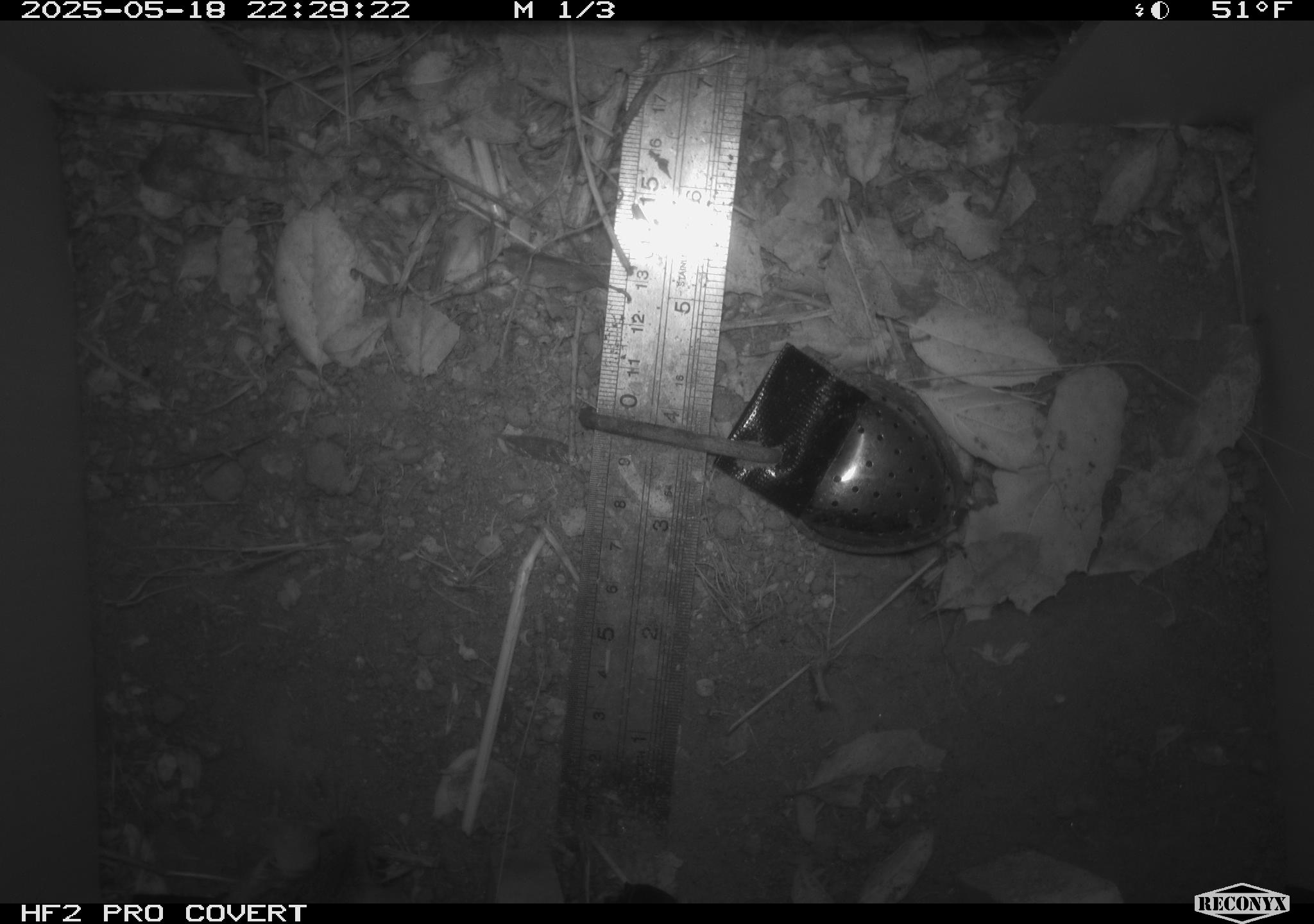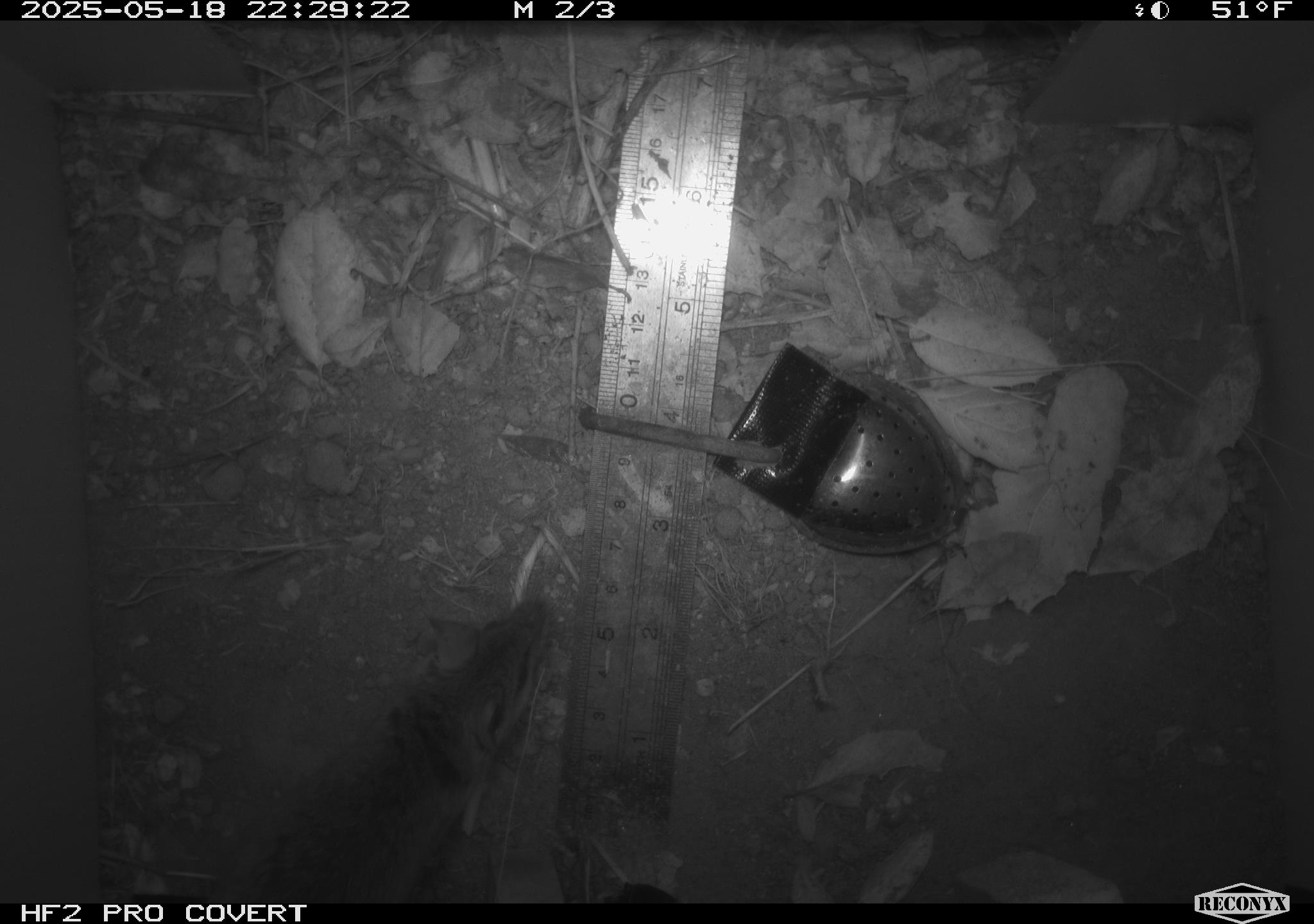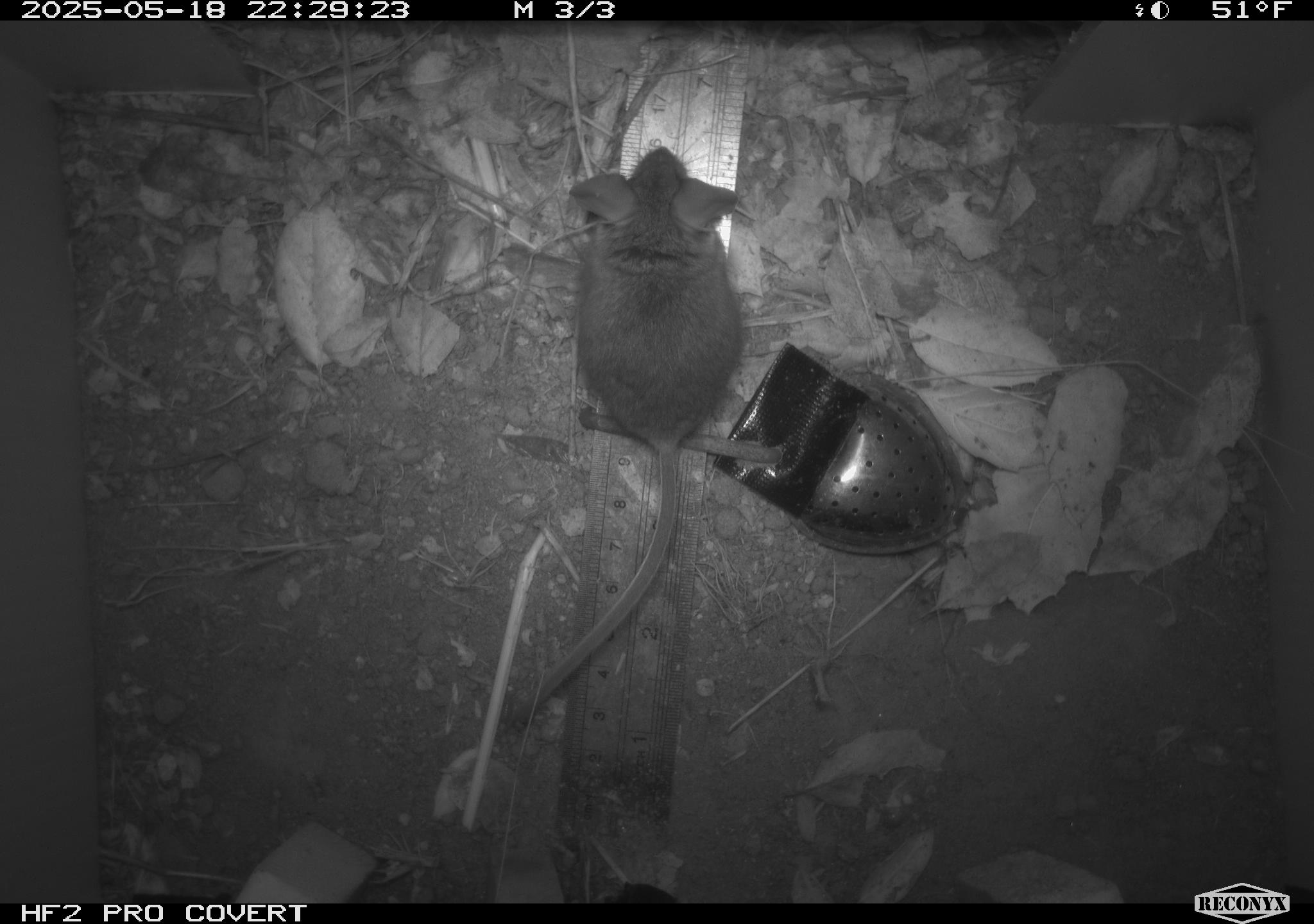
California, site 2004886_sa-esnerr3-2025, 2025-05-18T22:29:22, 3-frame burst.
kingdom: Animalia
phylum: Chordata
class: Mammalia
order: Rodentia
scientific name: Rodentia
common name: rodent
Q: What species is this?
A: Rodent (Rodentia).